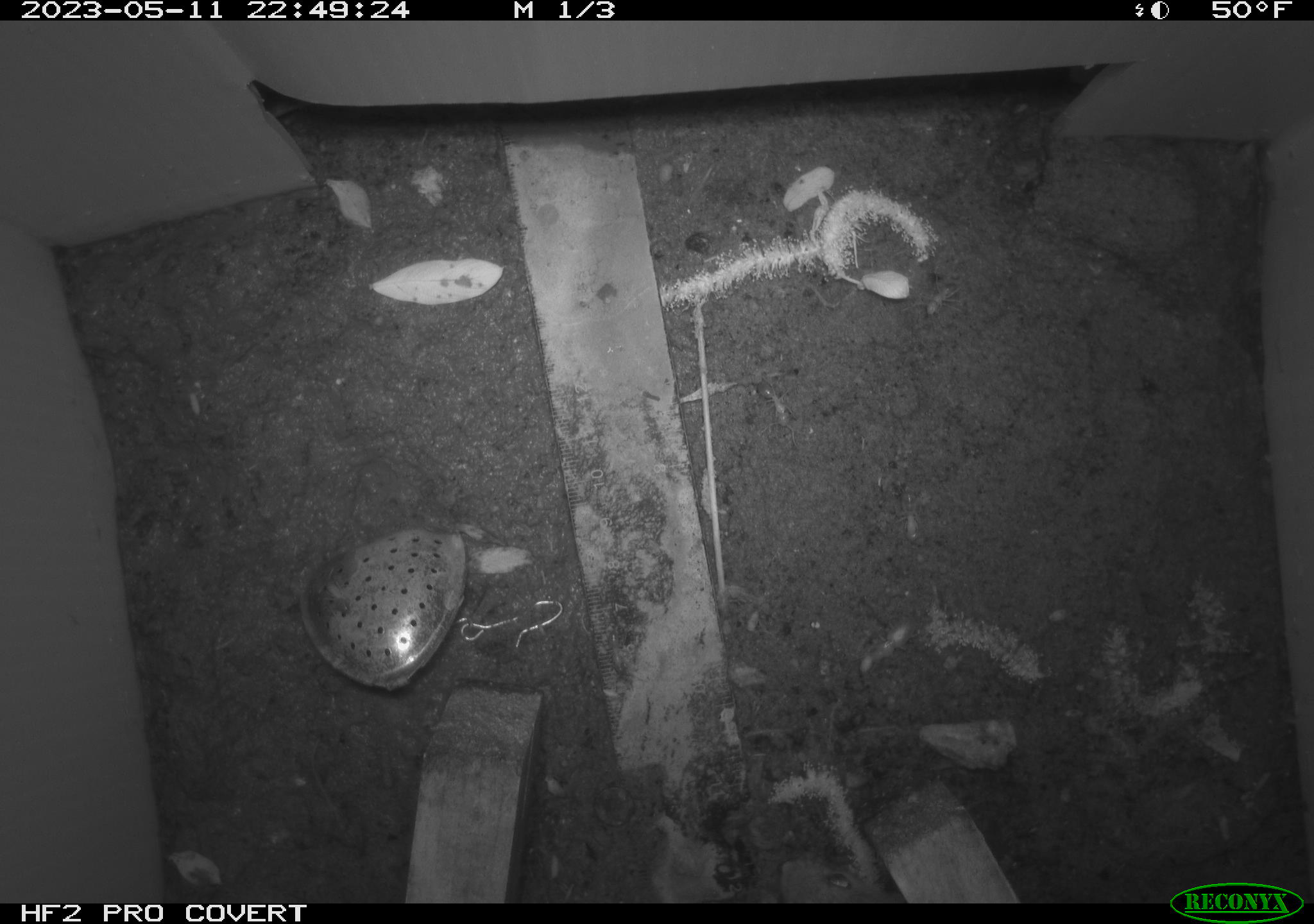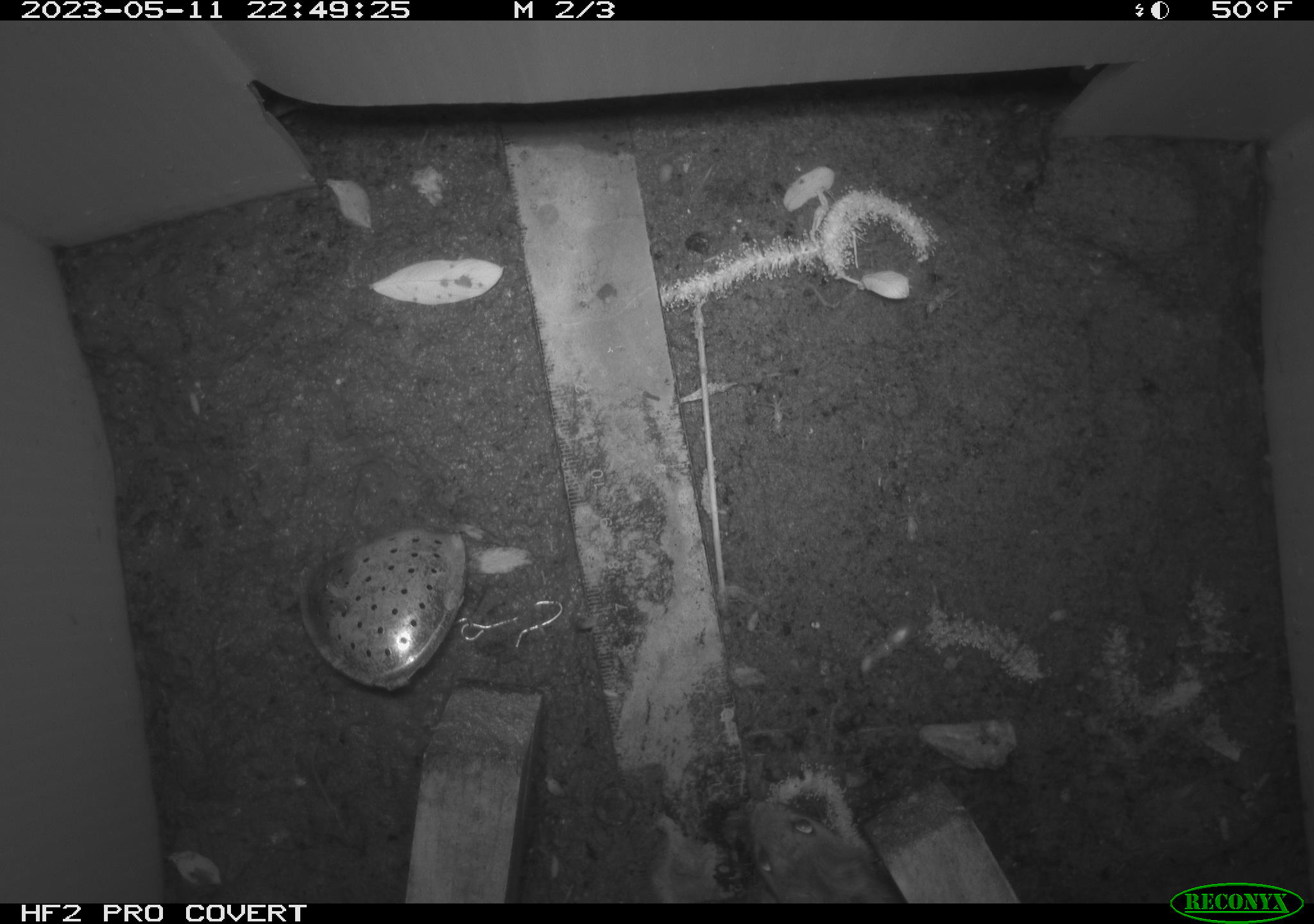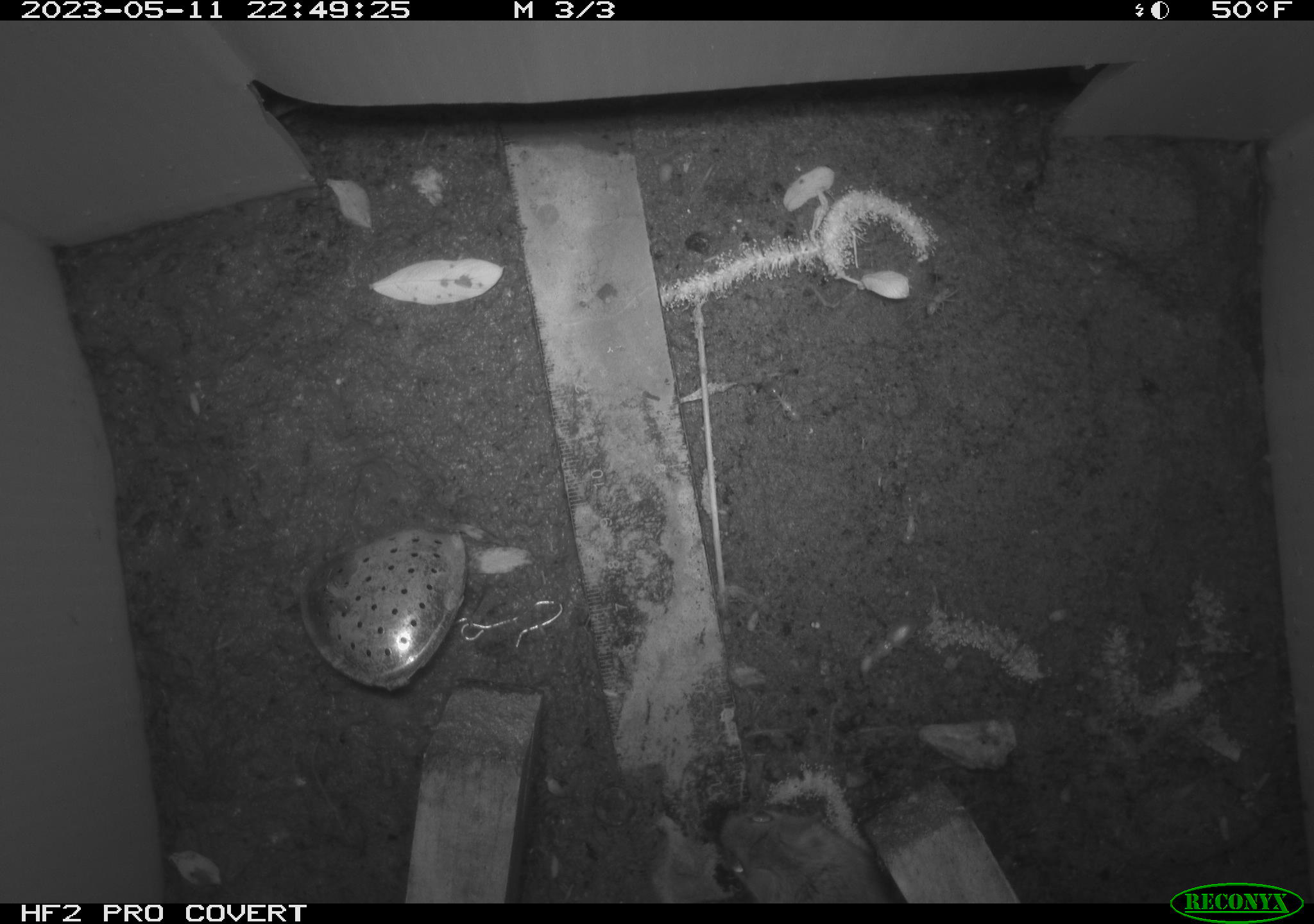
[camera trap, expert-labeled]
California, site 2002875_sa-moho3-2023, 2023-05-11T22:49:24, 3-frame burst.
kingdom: Animalia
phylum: Chordata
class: Mammalia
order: Rodentia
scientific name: Rodentia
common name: mouse species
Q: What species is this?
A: Mouse species (Rodentia).